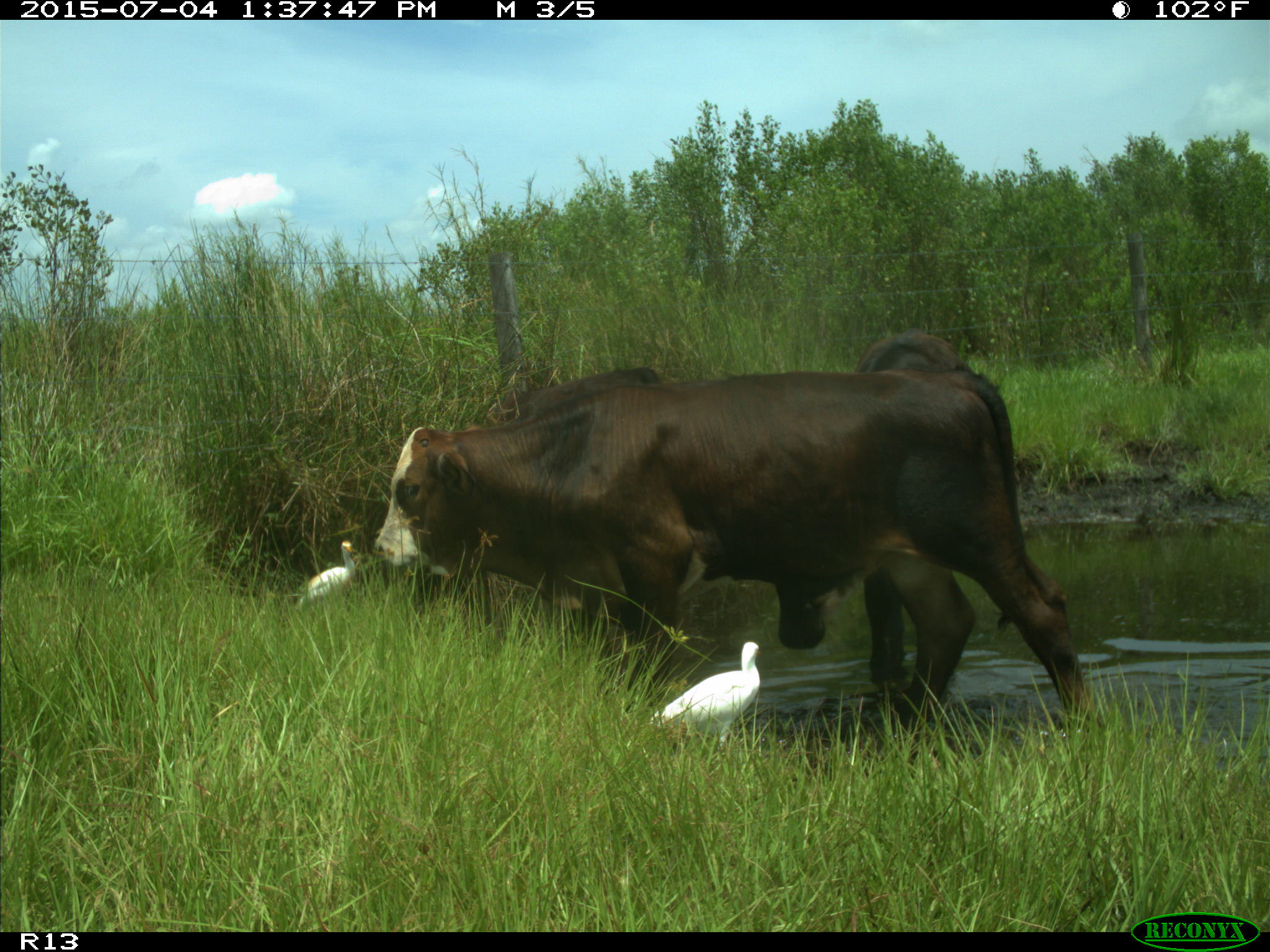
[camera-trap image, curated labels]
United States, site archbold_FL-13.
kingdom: Animalia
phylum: Chordata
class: Mammalia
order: Artiodactyla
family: Bovidae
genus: Bos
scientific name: Bos taurus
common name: domestic cow